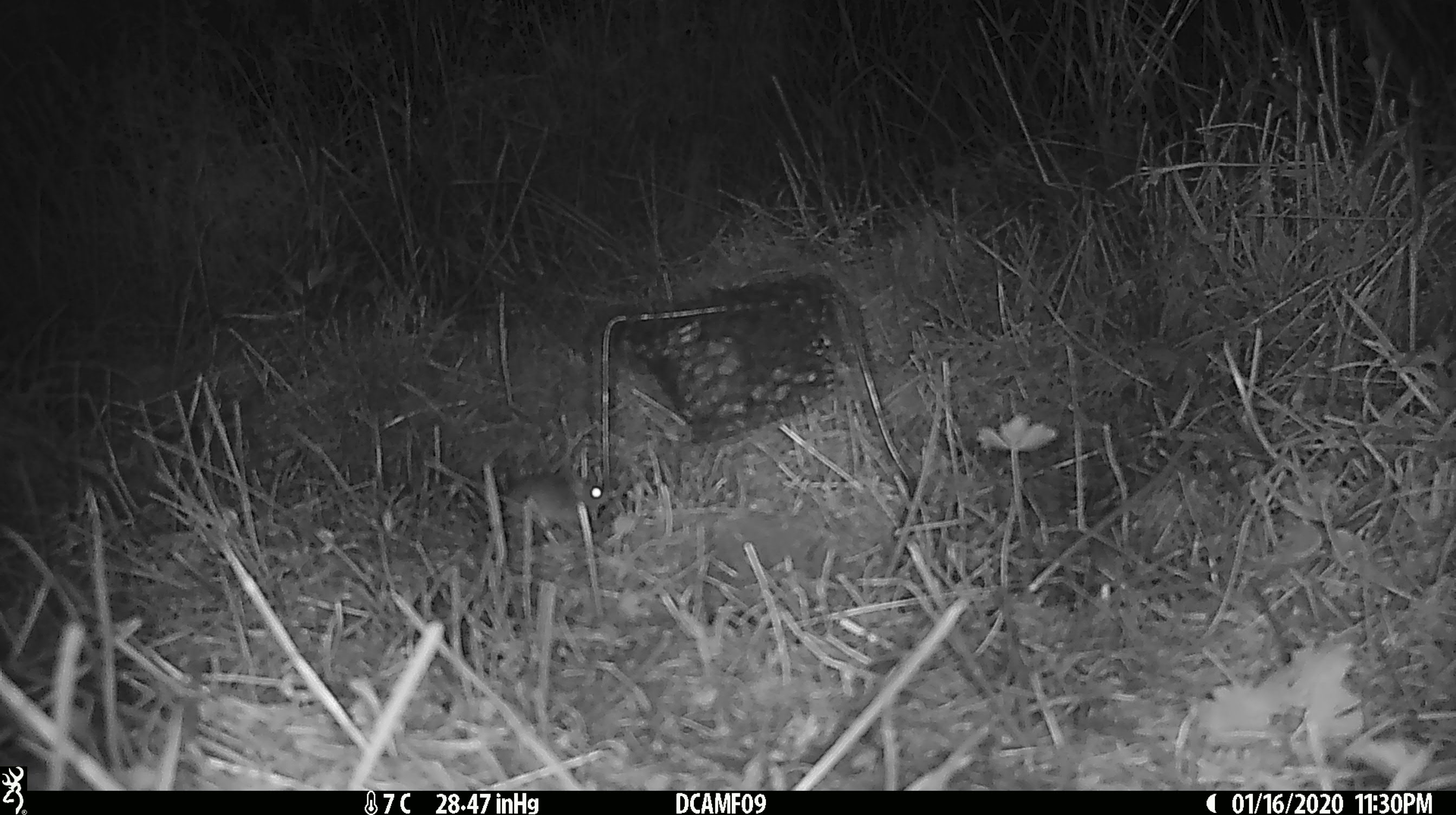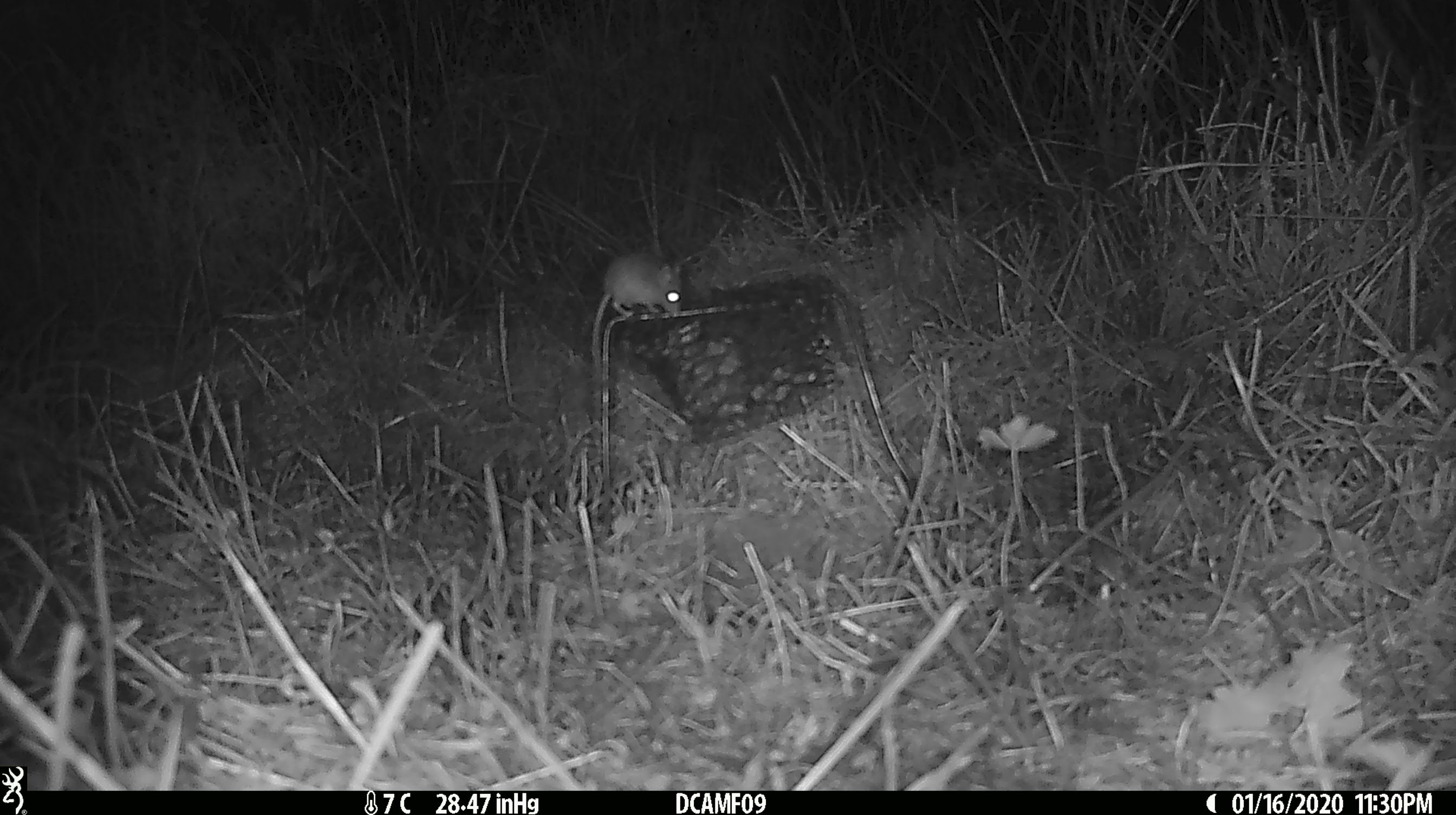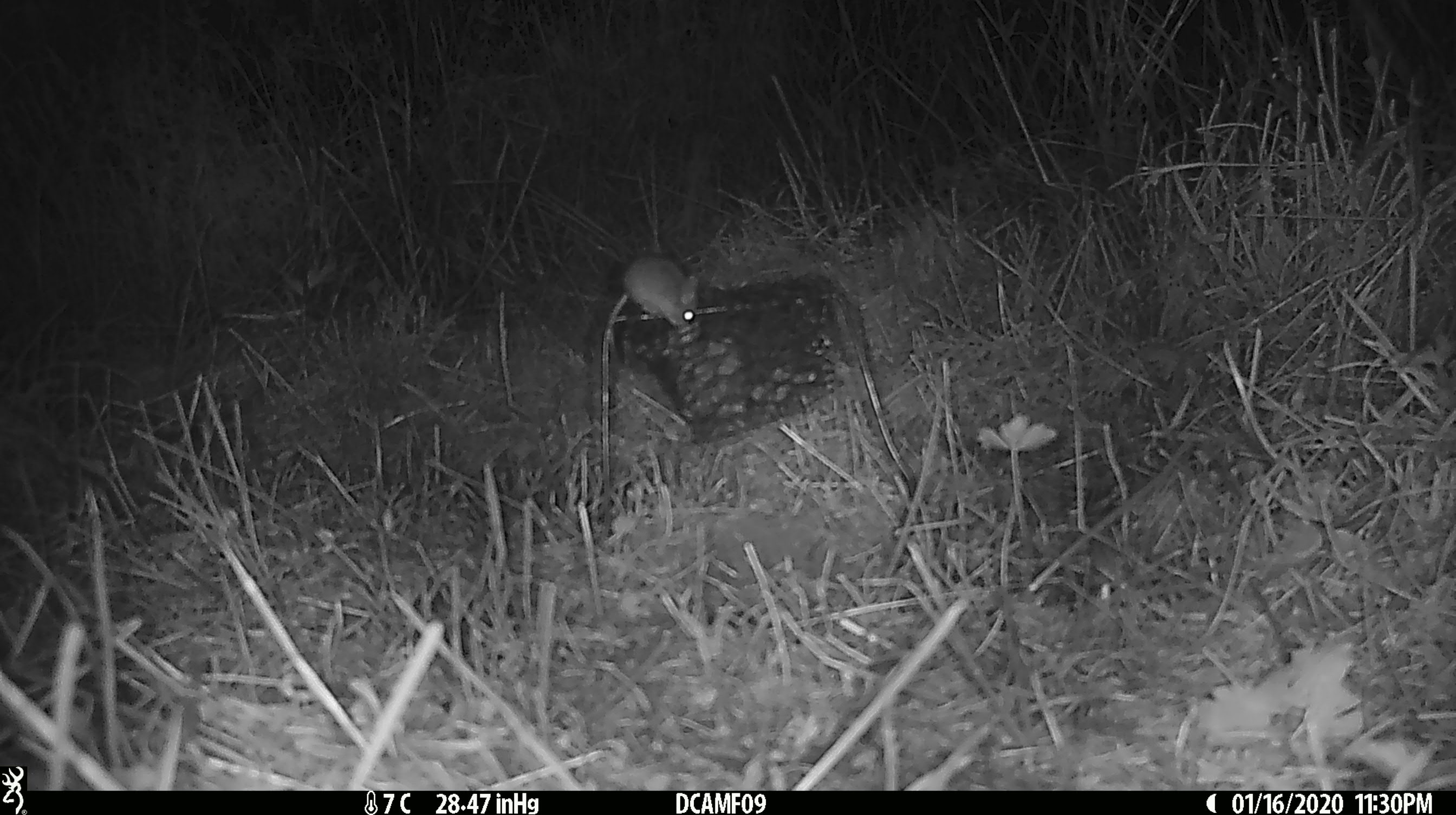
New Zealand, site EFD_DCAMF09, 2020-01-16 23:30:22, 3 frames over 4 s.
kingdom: Animalia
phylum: Chordata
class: Mammalia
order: Rodentia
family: Muridae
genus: Mus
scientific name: Mus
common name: mouse